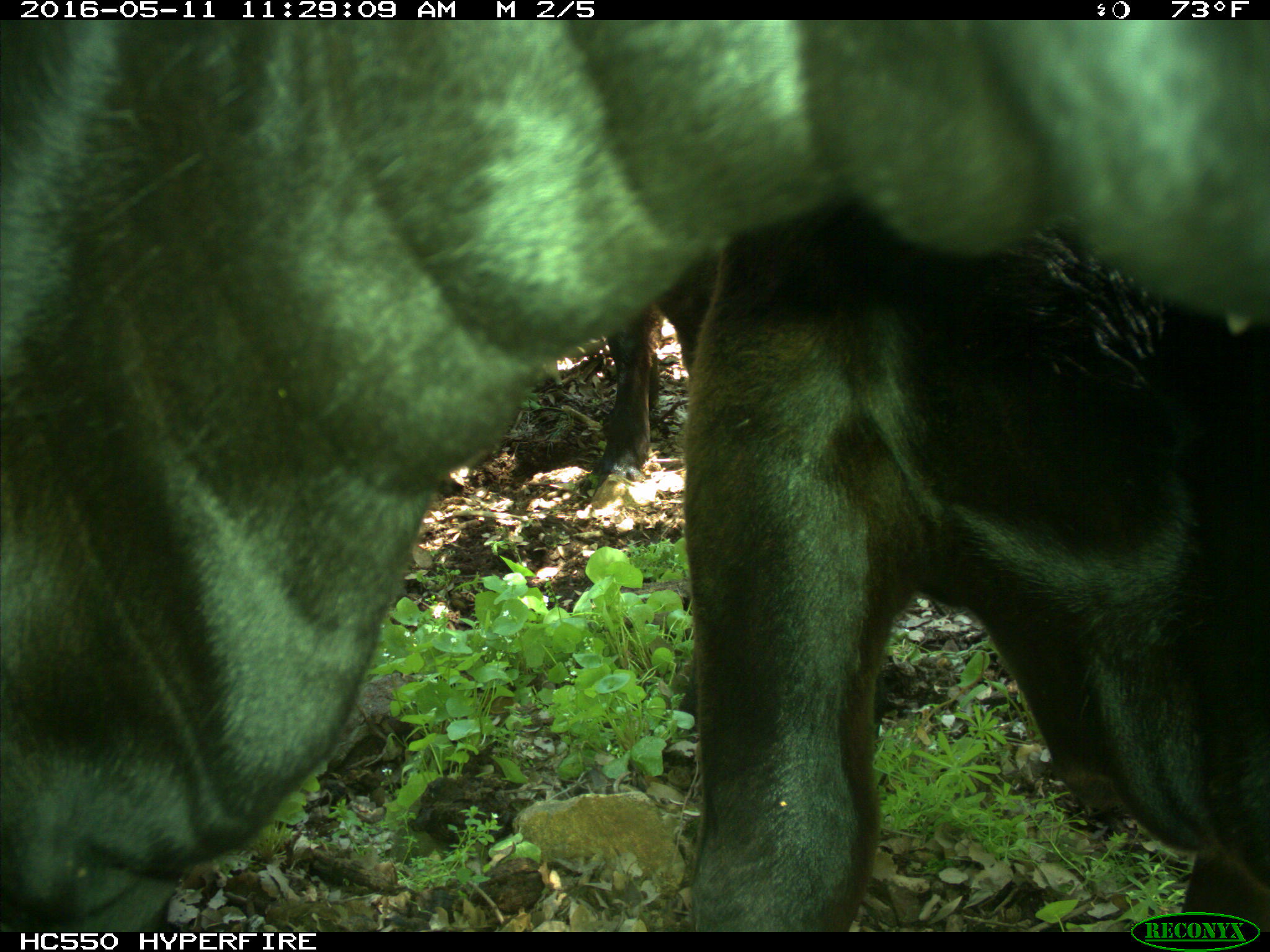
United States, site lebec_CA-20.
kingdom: Animalia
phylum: Chordata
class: Mammalia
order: Artiodactyla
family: Bovidae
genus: Bos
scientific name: Bos taurus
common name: domestic cow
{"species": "Bos taurus (domestic cow)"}